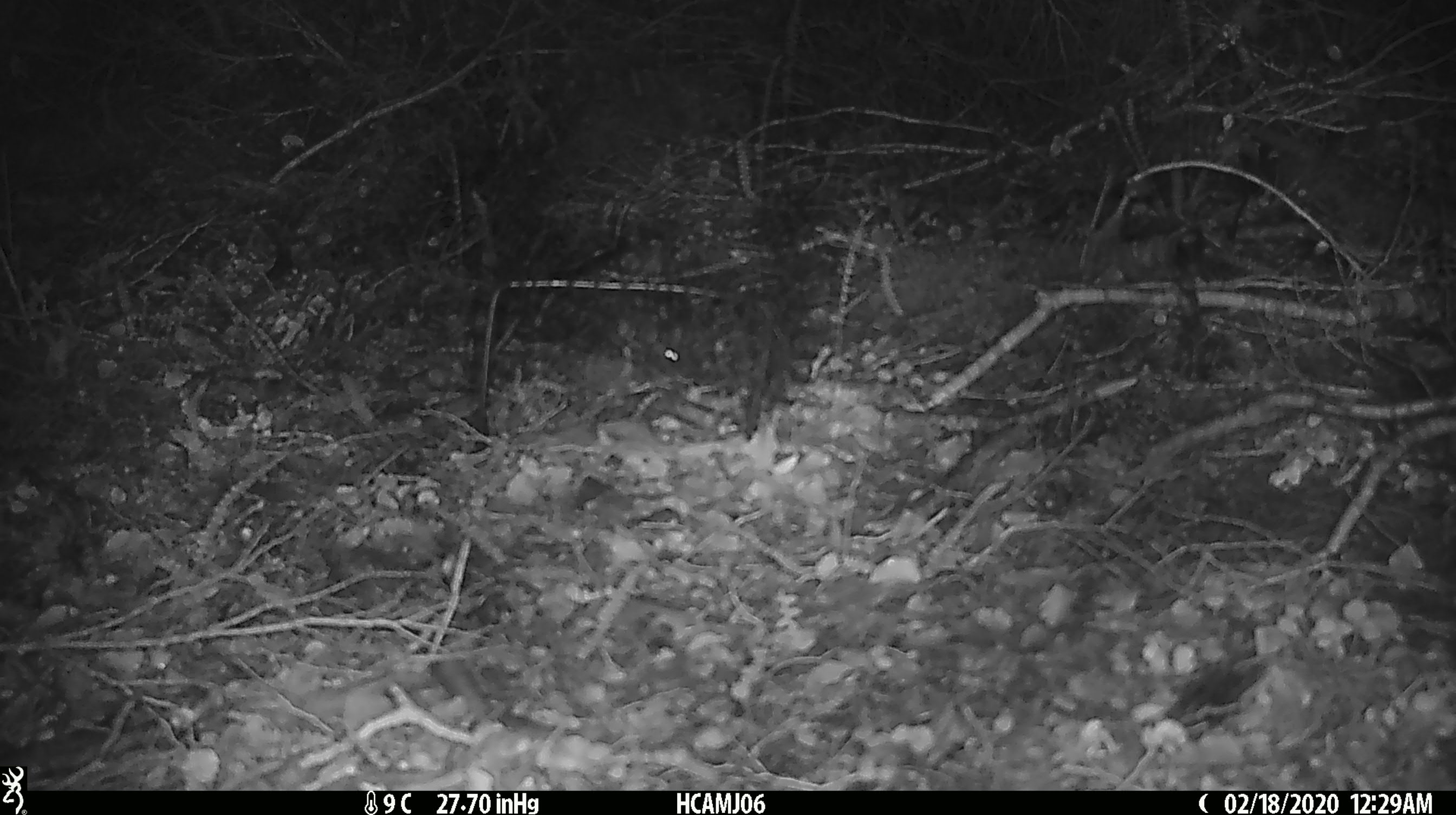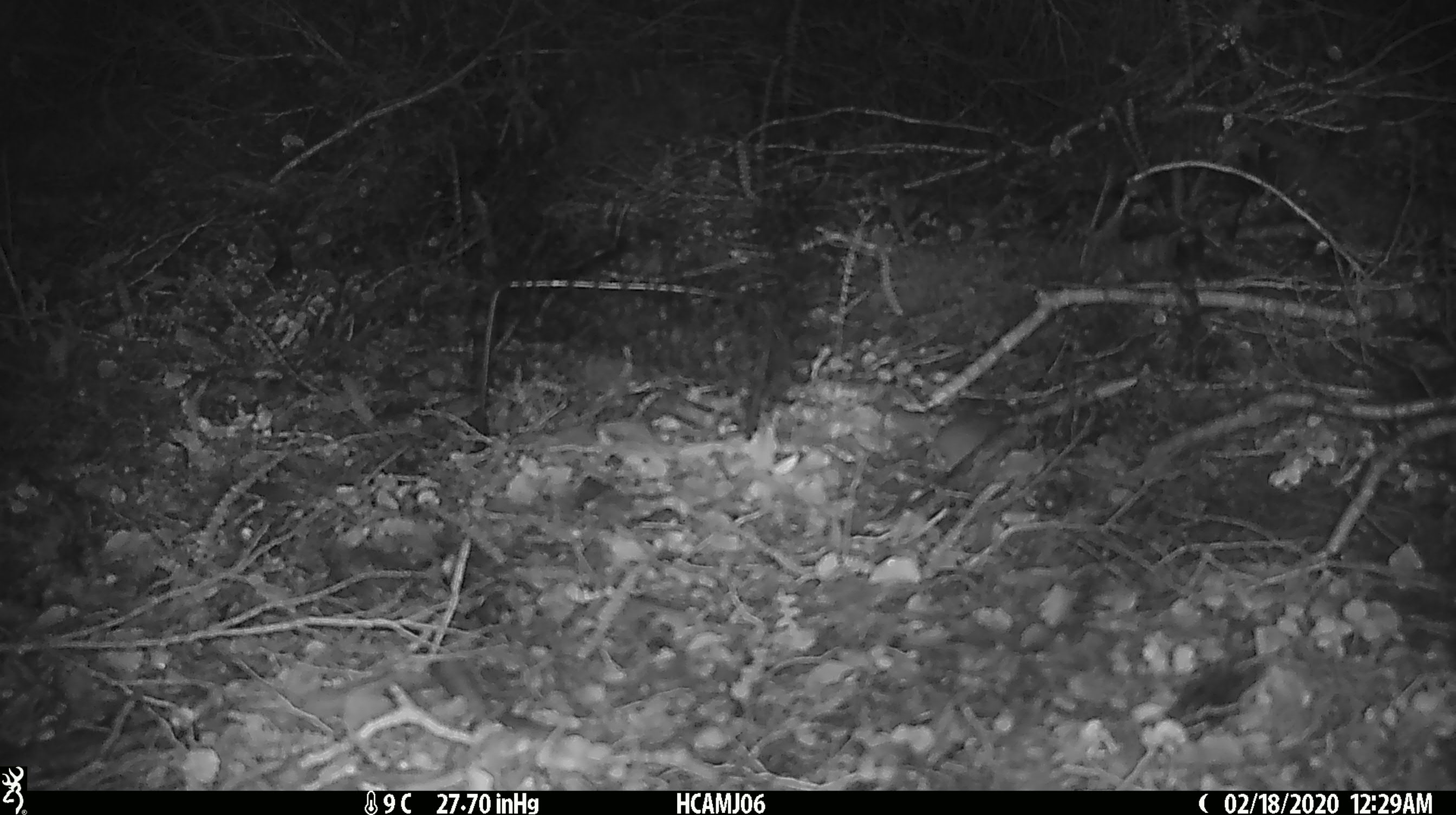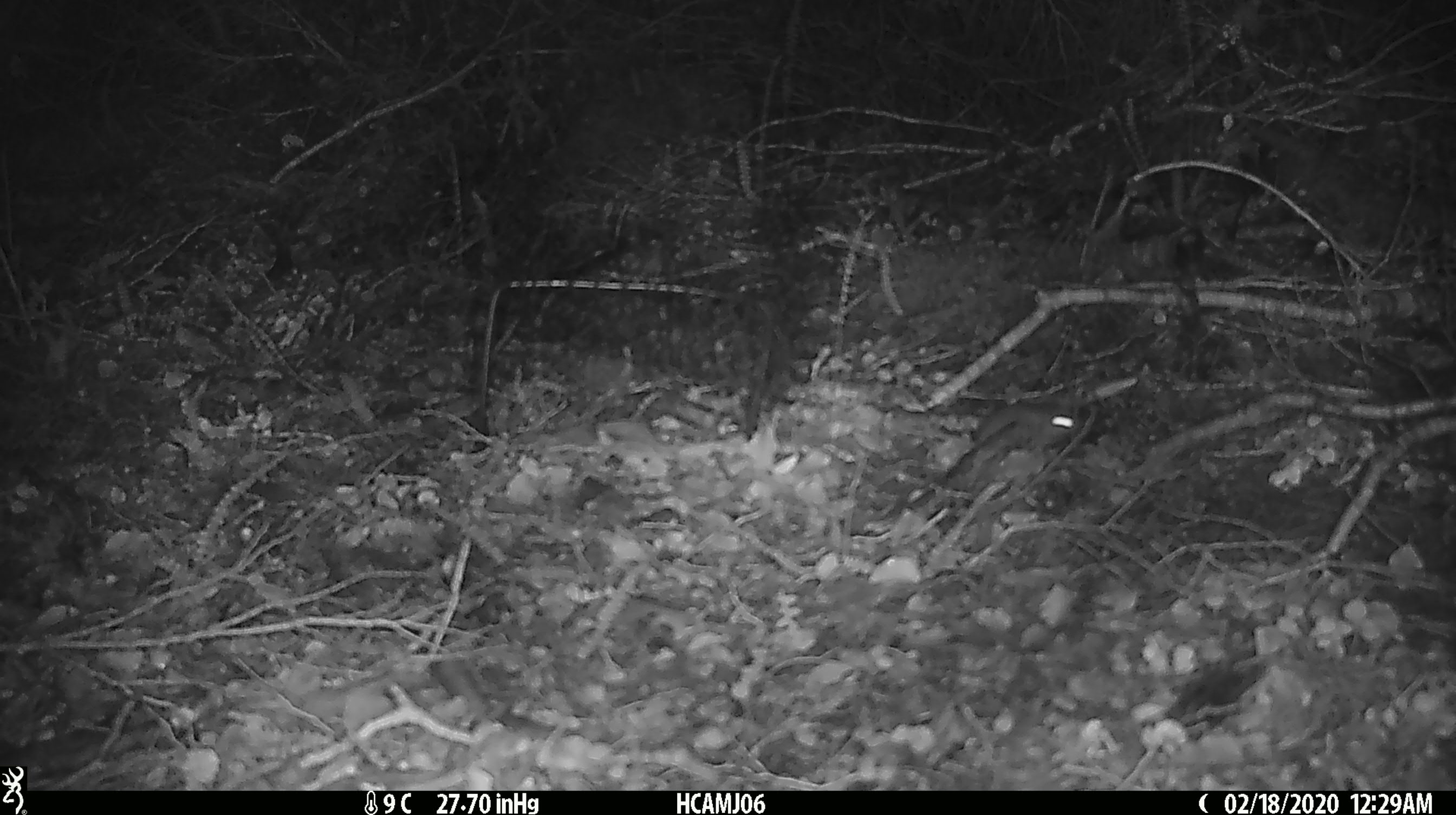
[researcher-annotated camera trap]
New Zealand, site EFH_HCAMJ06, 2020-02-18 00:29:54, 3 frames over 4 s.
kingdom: Animalia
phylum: Chordata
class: Mammalia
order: Rodentia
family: Muridae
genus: Mus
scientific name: Mus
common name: mouse